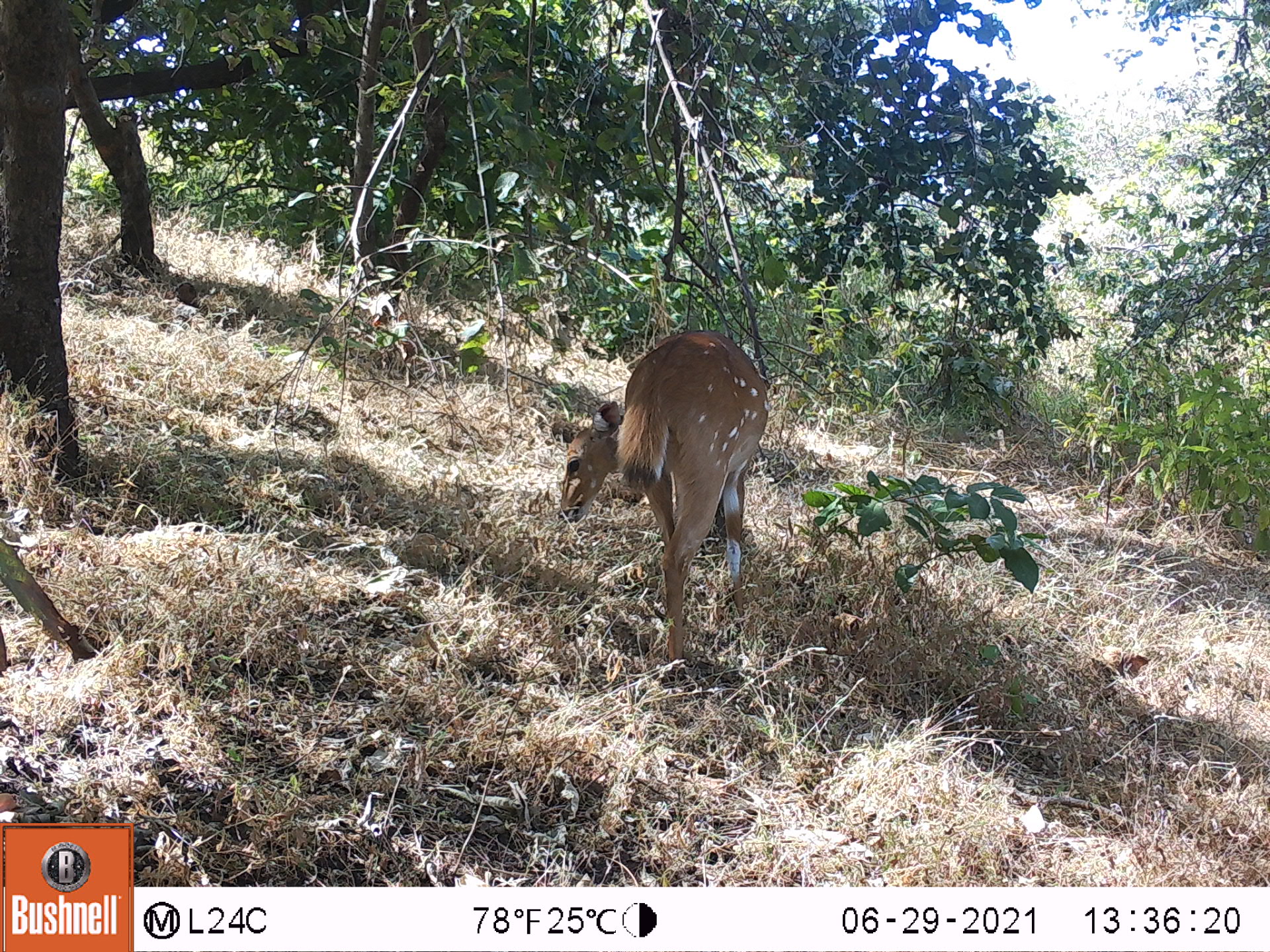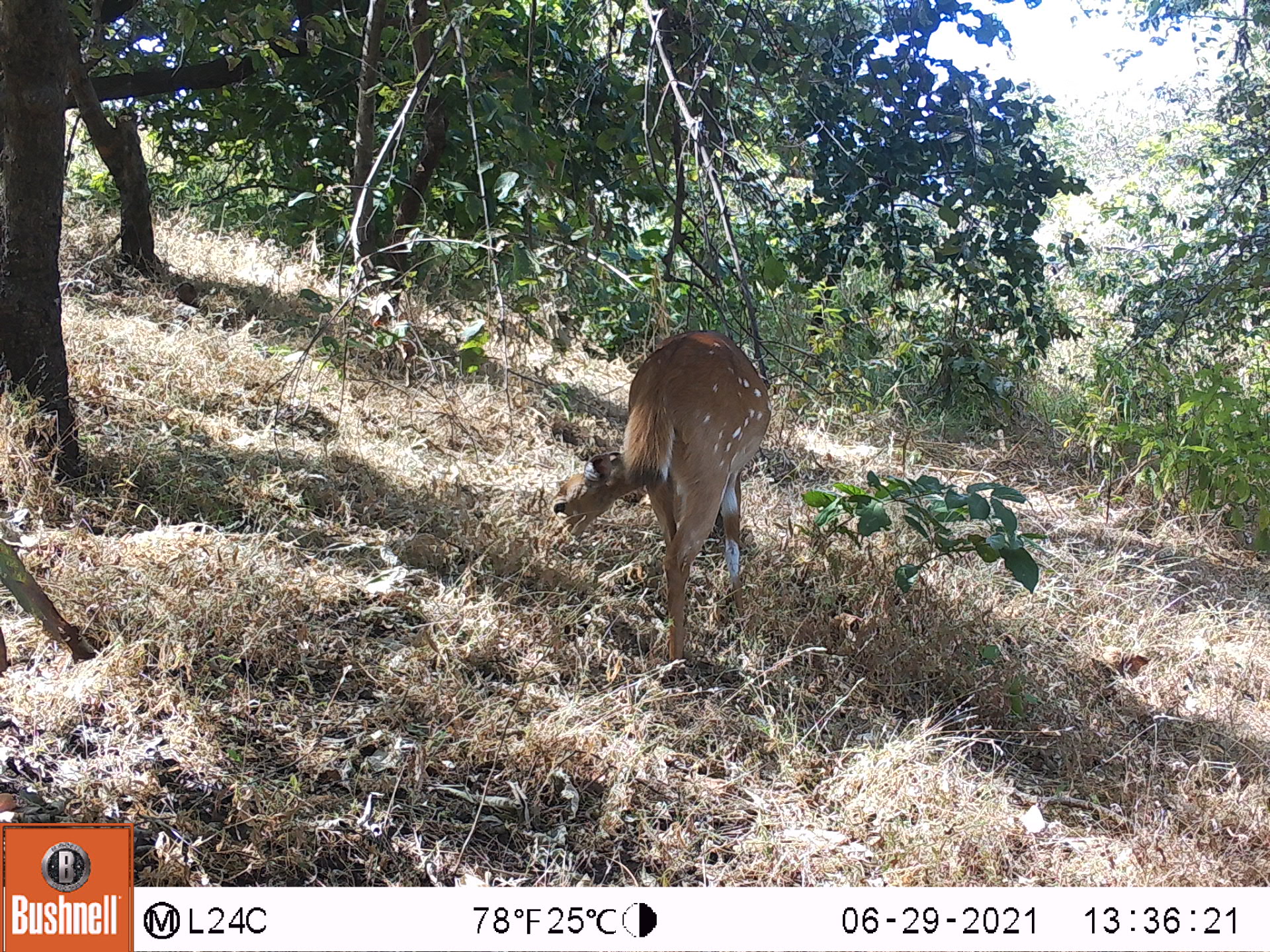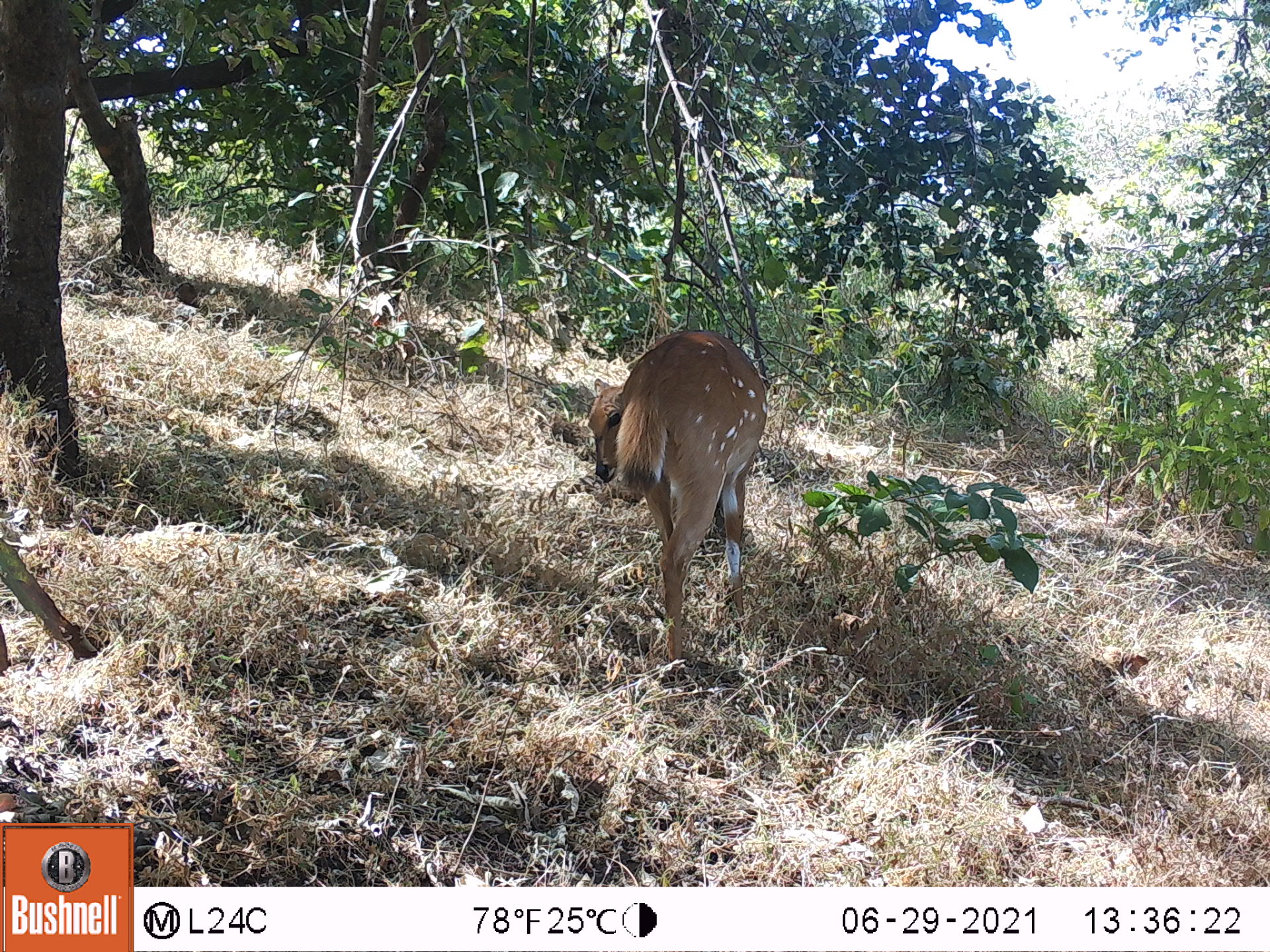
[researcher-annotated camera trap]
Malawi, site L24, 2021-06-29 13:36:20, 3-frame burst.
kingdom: Animalia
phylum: Chordata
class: Mammalia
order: Artiodactyla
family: Bovidae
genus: Tragelaphus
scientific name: Tragelaphus sylvaticus sylvaticus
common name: cape bushbuck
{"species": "cape bushbuck (Tragelaphus sylvaticus sylvaticus)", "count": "1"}